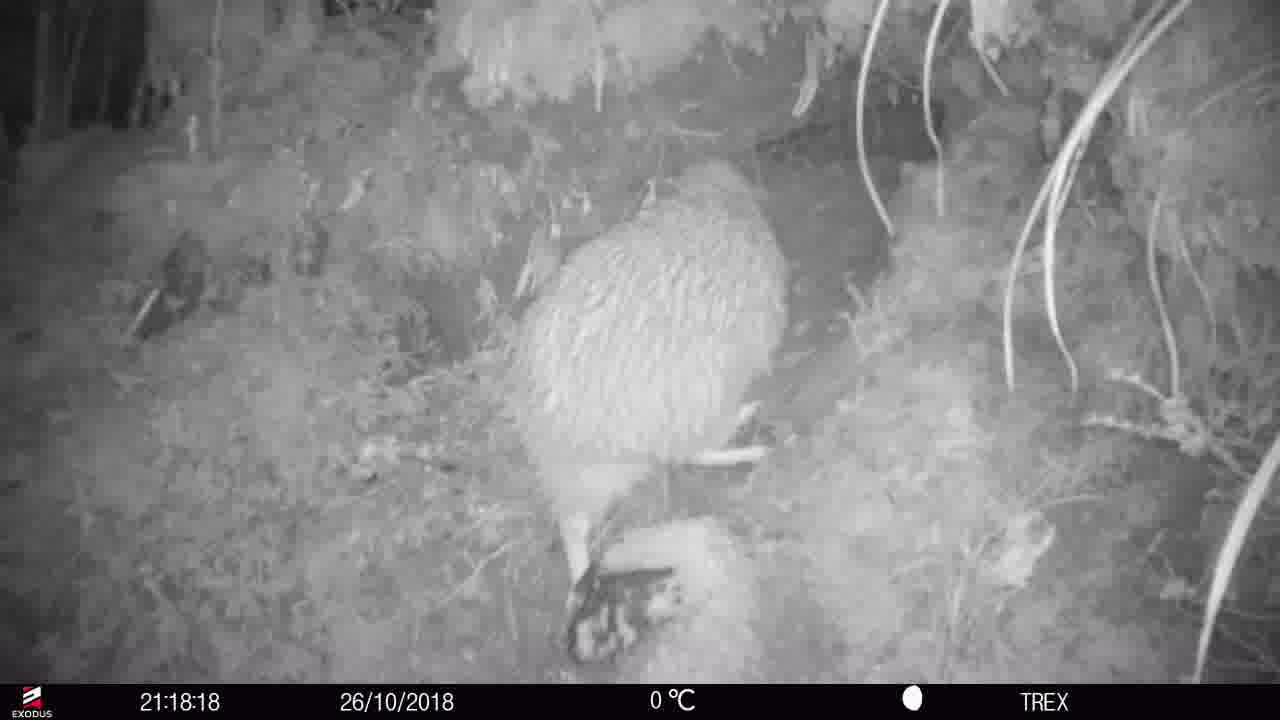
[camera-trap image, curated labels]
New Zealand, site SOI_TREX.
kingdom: Animalia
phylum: Chordata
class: Aves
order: Apterygiformes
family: Apterygidae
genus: Apteryx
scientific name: Apteryx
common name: kiwi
Kiwi (Apteryx).